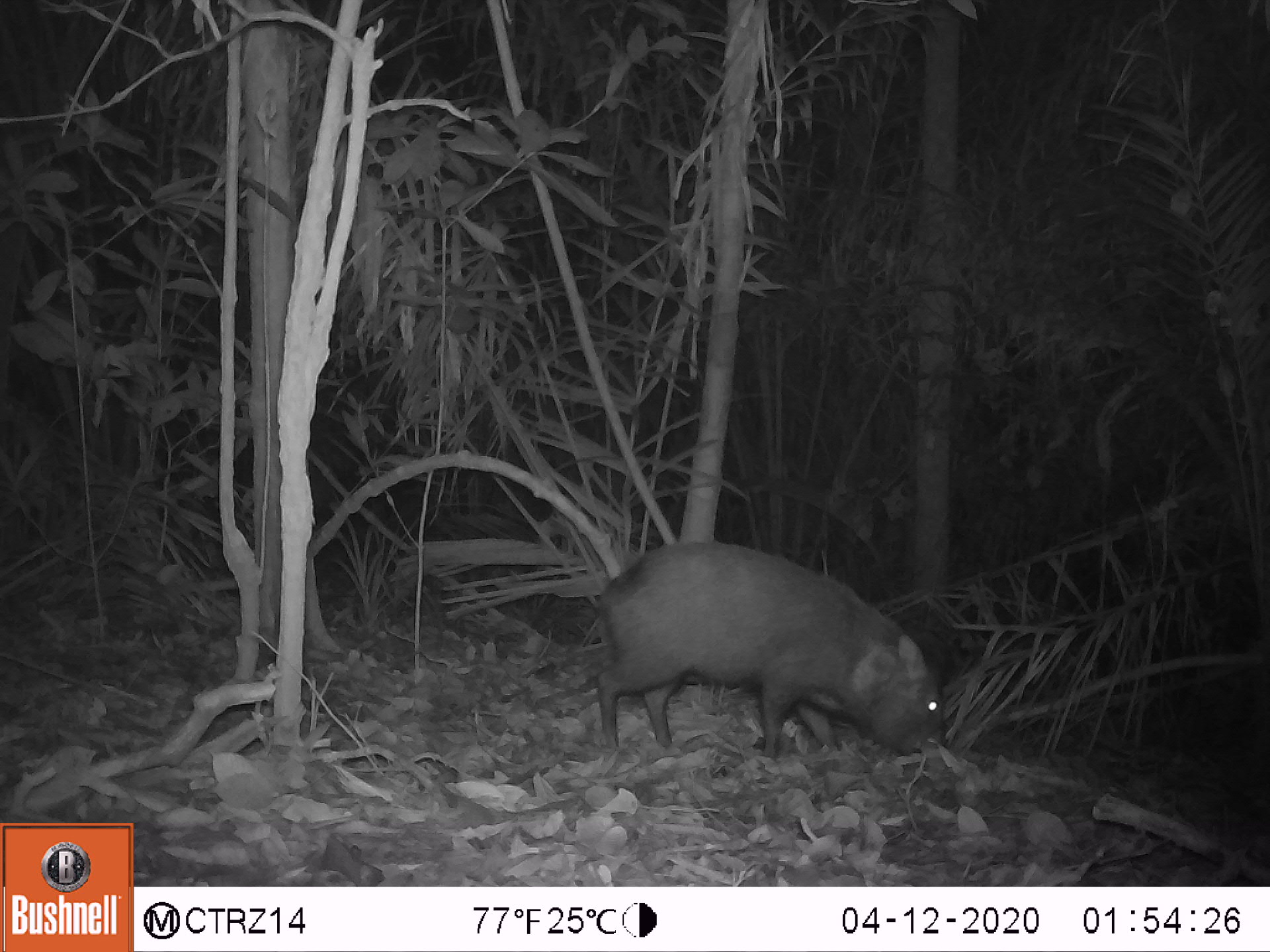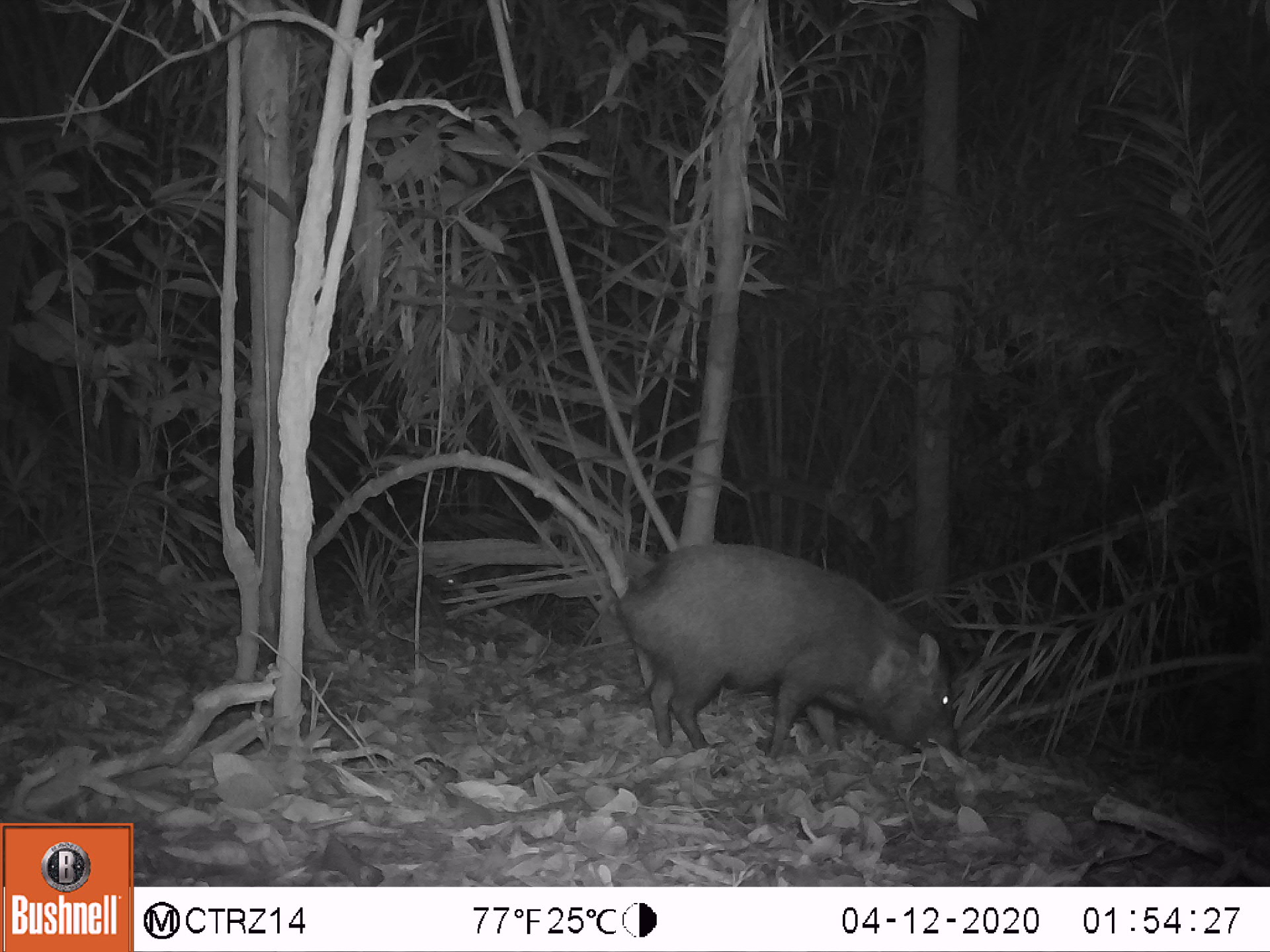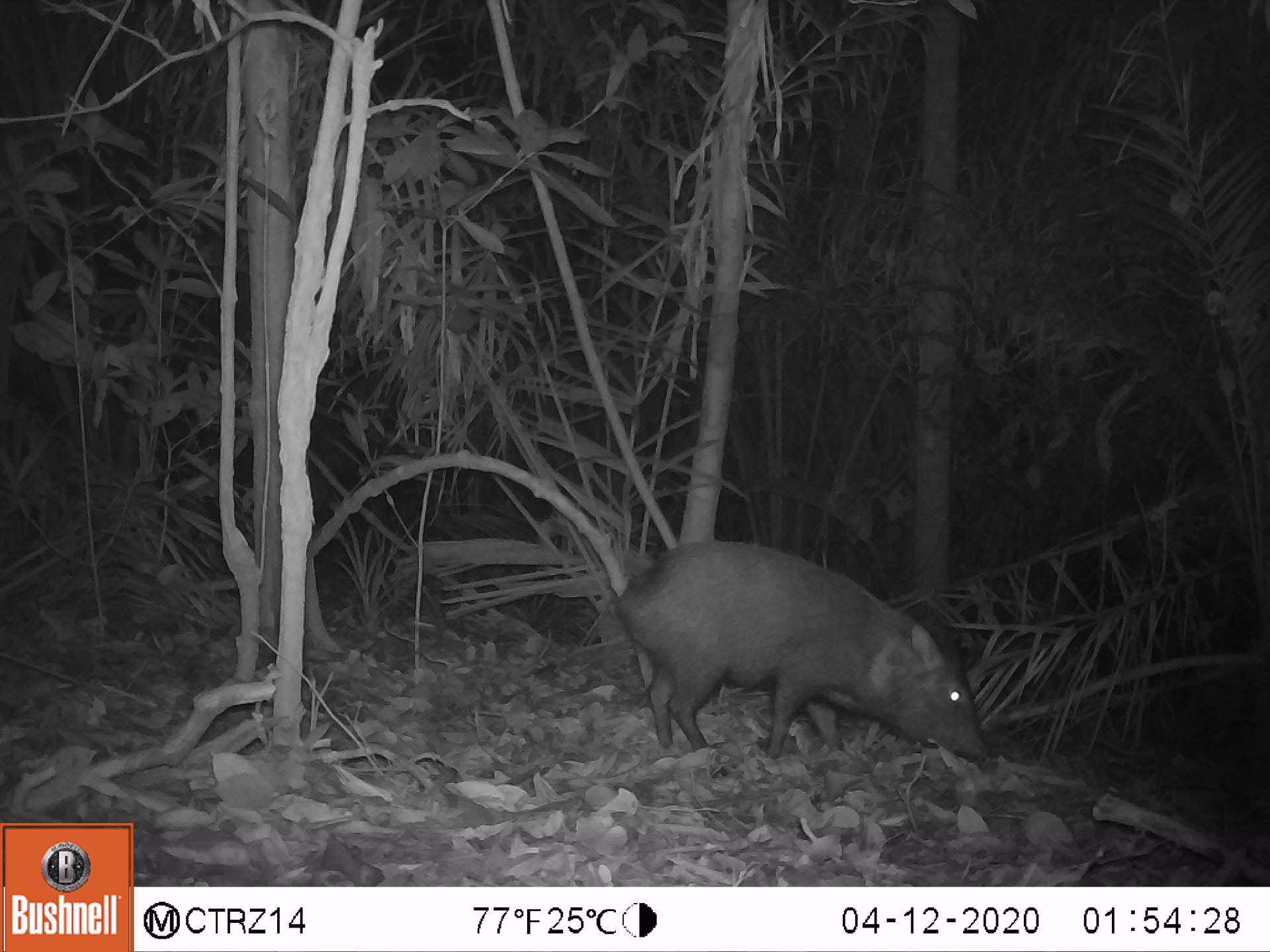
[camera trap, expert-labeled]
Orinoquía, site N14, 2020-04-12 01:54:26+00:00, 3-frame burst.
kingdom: Animalia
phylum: Chordata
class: Mammalia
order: Artiodactyla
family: Tayassuidae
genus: Pecari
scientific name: Pecari tajacu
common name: collared peccary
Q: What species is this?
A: Collared peccary (Pecari tajacu).